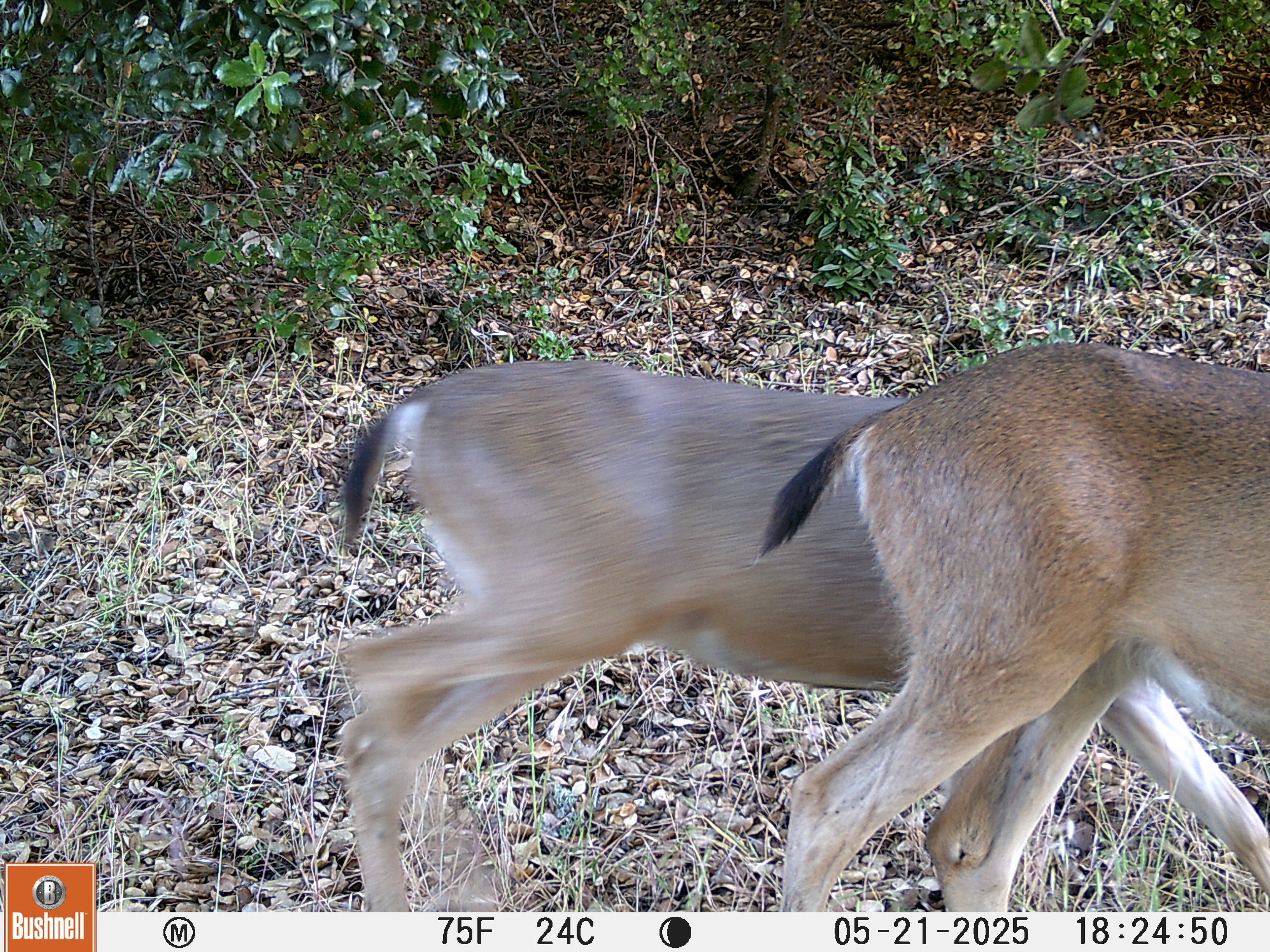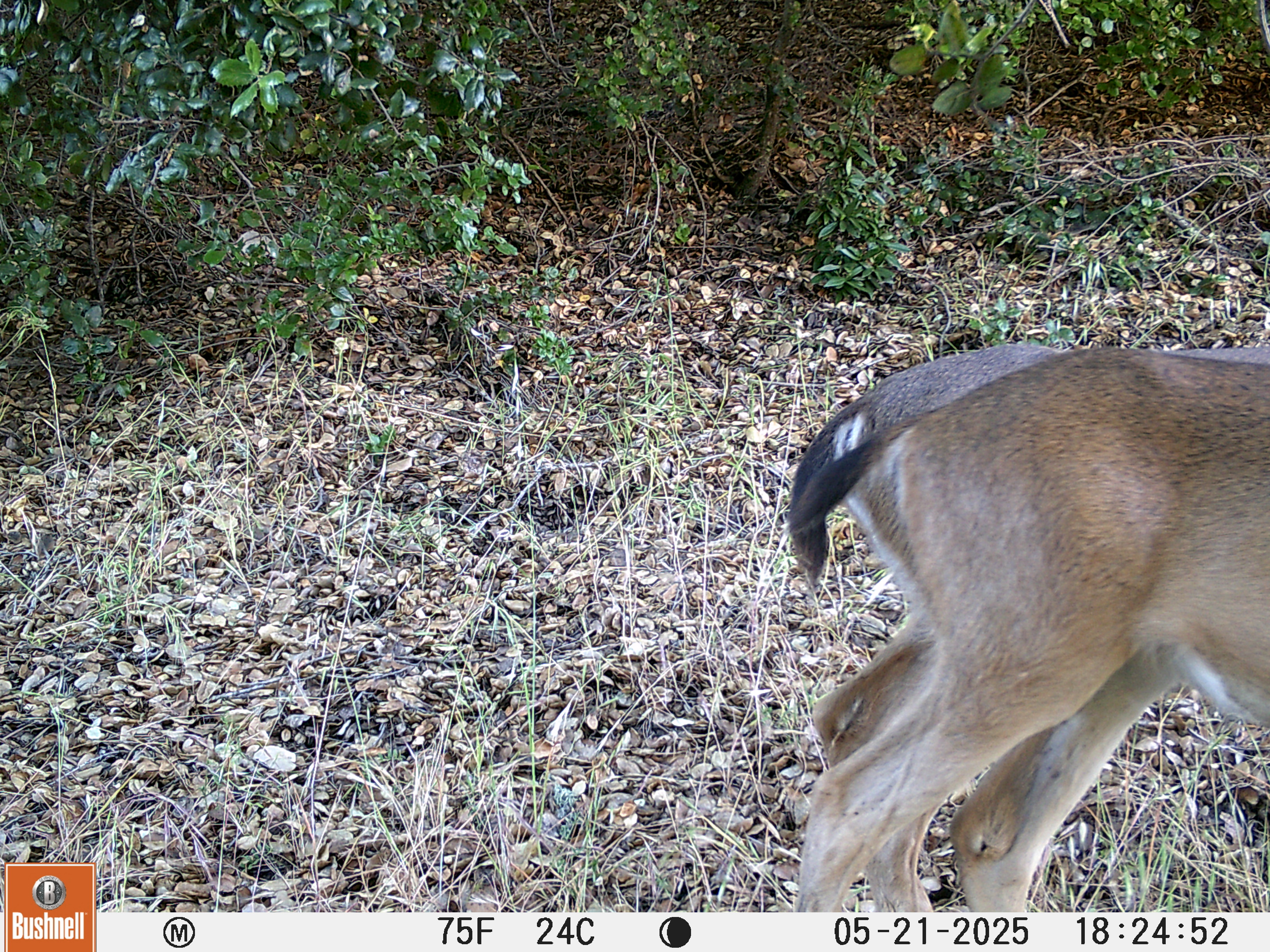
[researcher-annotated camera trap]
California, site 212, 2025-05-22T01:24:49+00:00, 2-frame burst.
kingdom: Animalia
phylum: Chordata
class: Mammalia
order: Artiodactyla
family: Cervidae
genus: Odocoileus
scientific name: Odocoileus hemionus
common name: mule deer